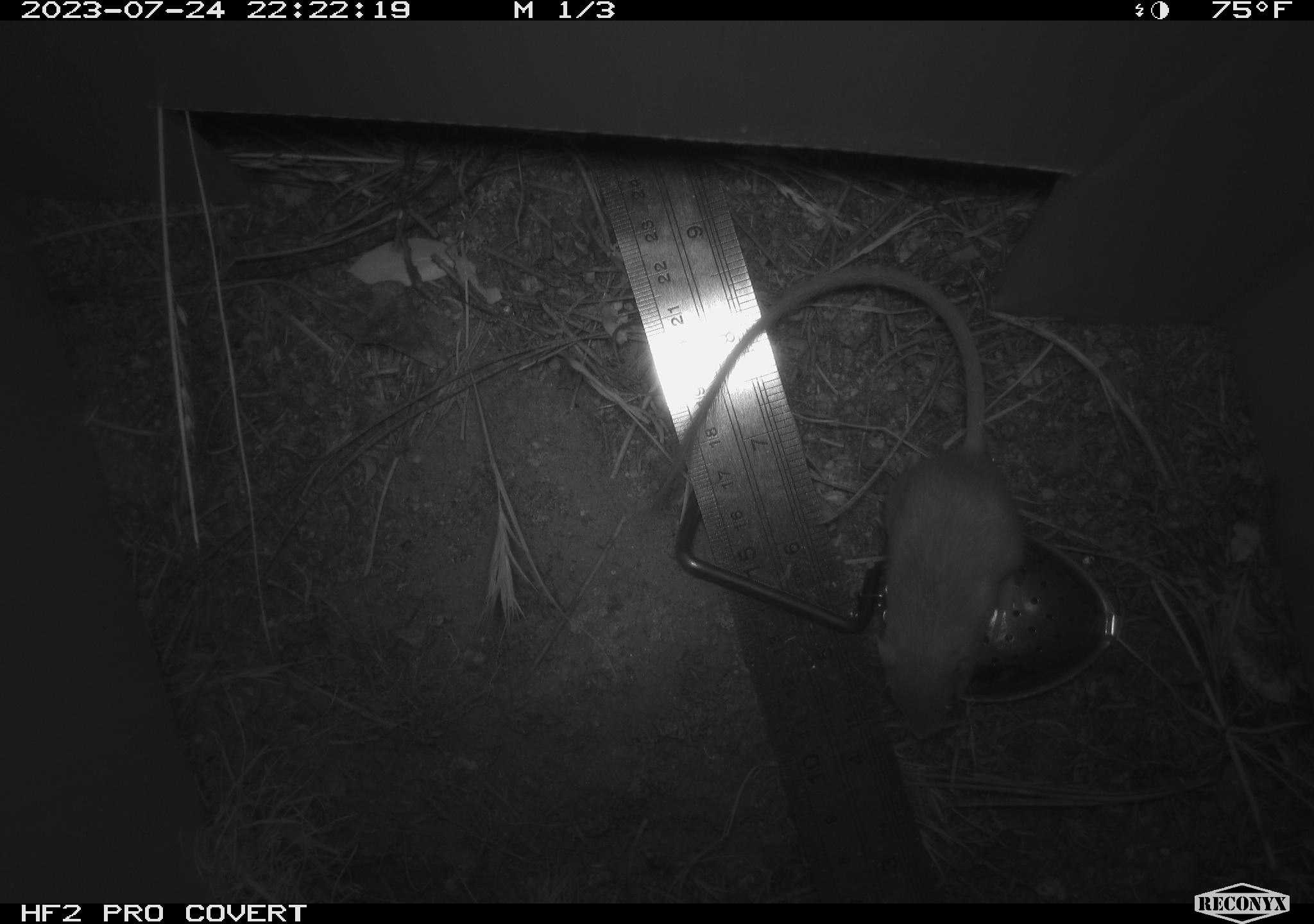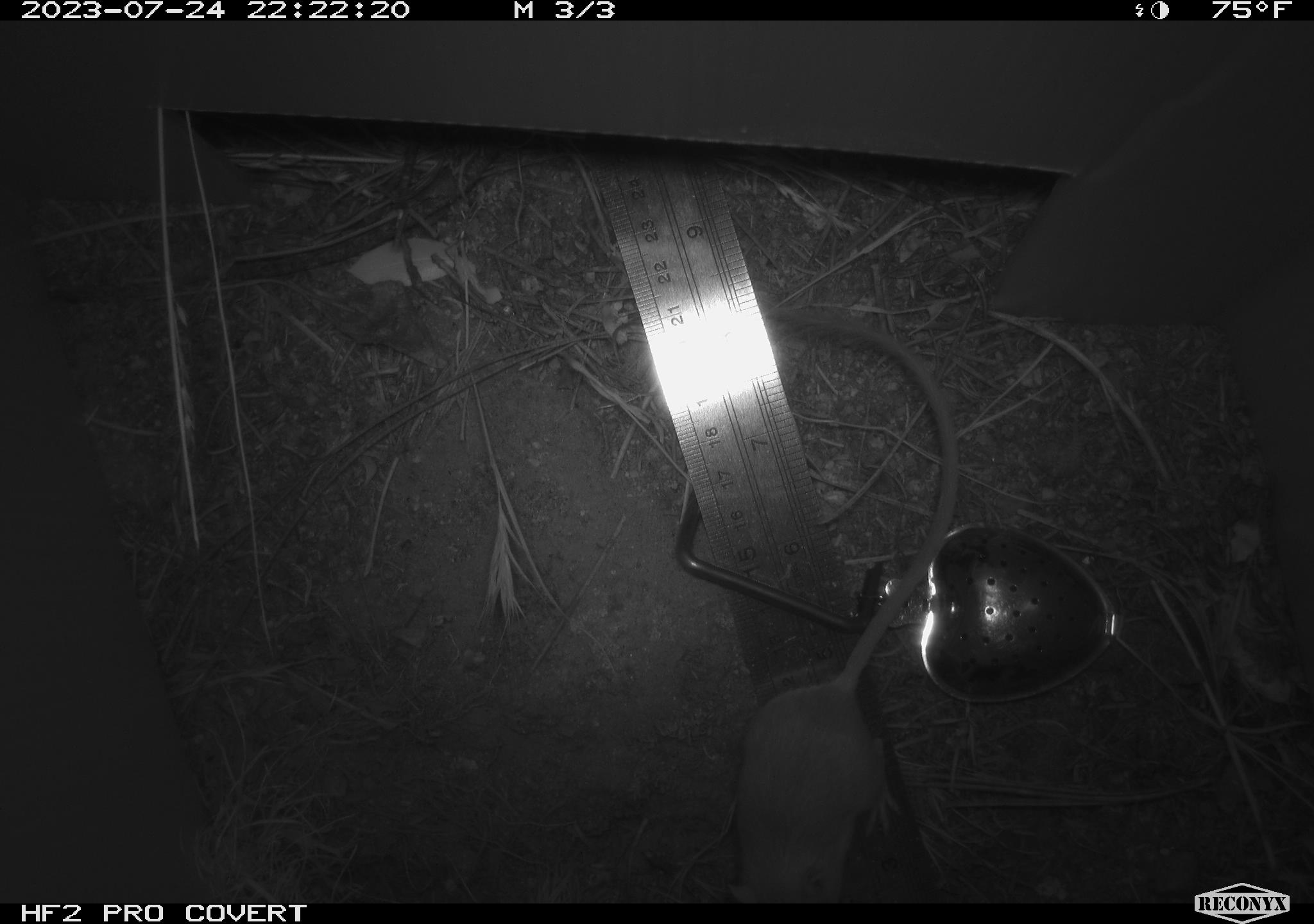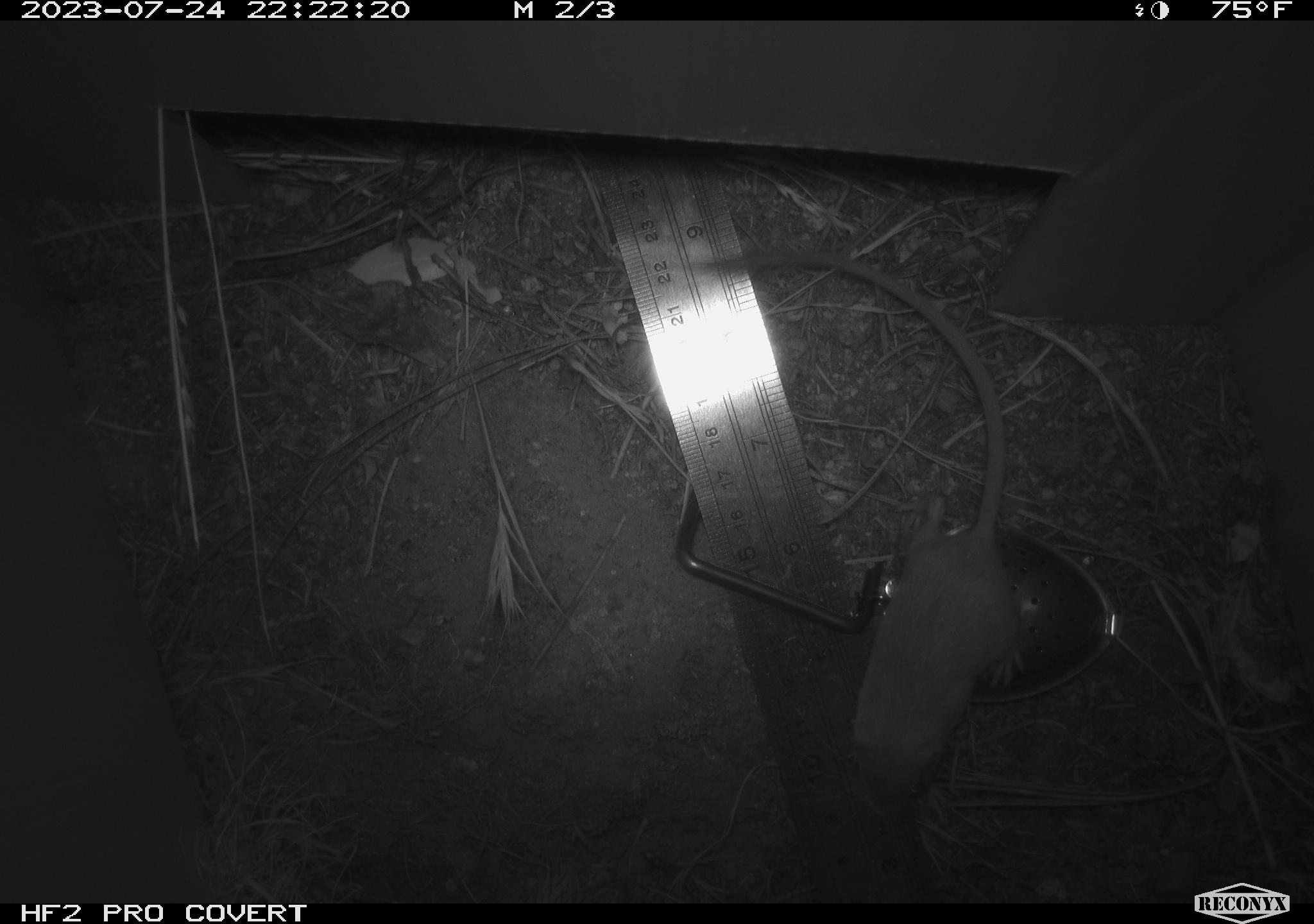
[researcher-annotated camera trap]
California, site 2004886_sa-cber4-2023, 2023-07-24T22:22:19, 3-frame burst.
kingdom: Animalia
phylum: Chordata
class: Mammalia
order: Rodentia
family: Heteromyidae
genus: Dipodomys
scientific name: Dipodomys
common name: kangaroo rats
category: dipodomys species